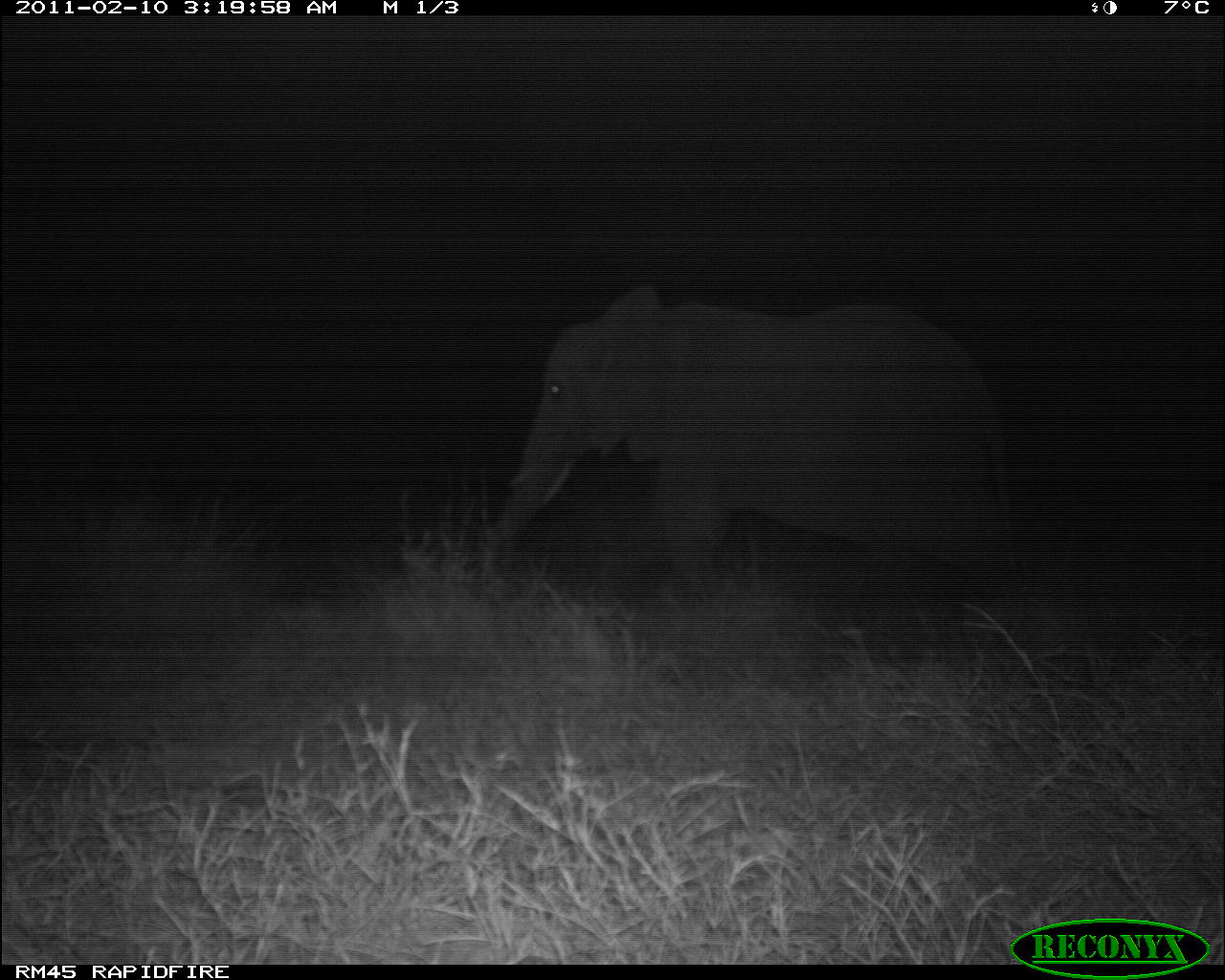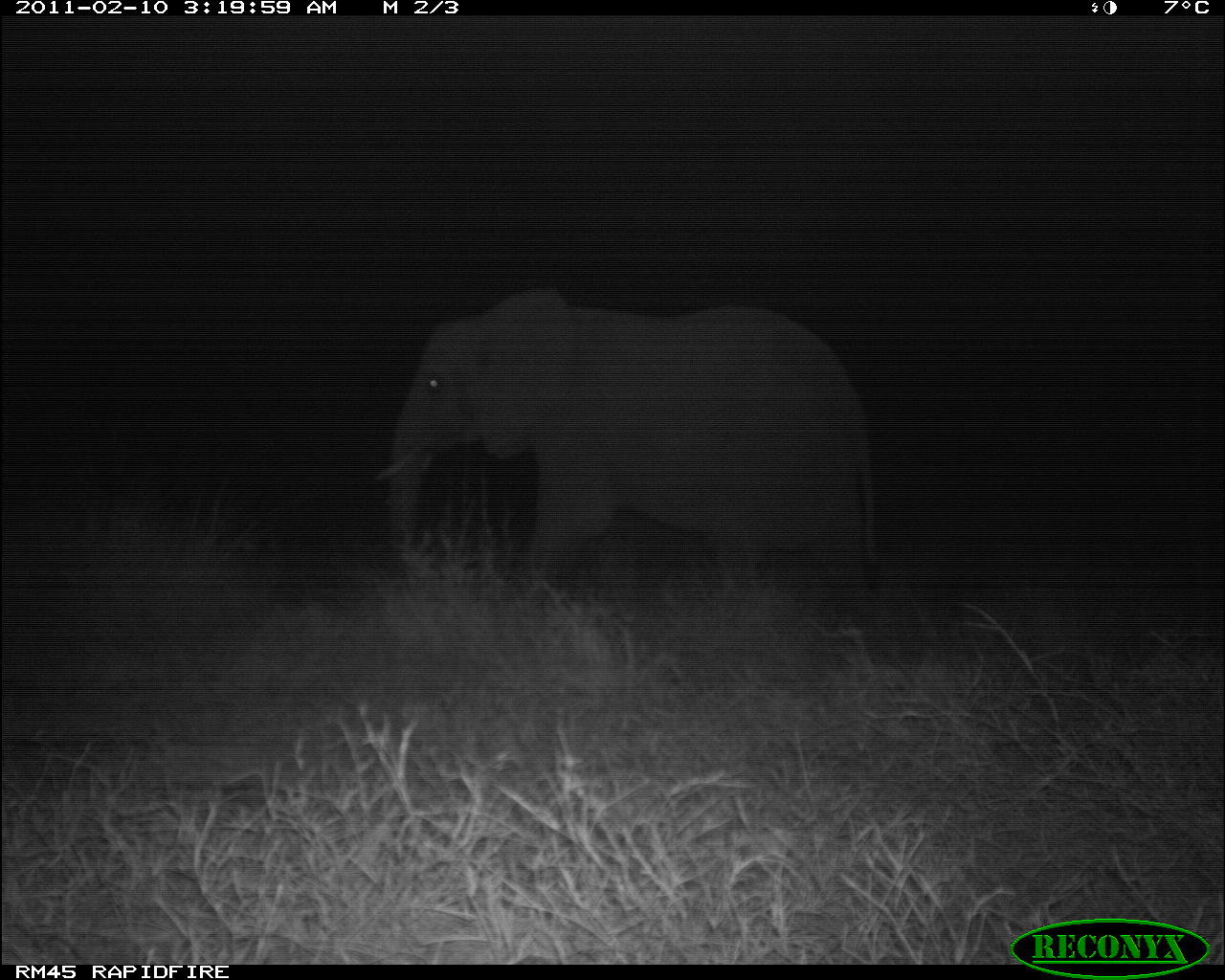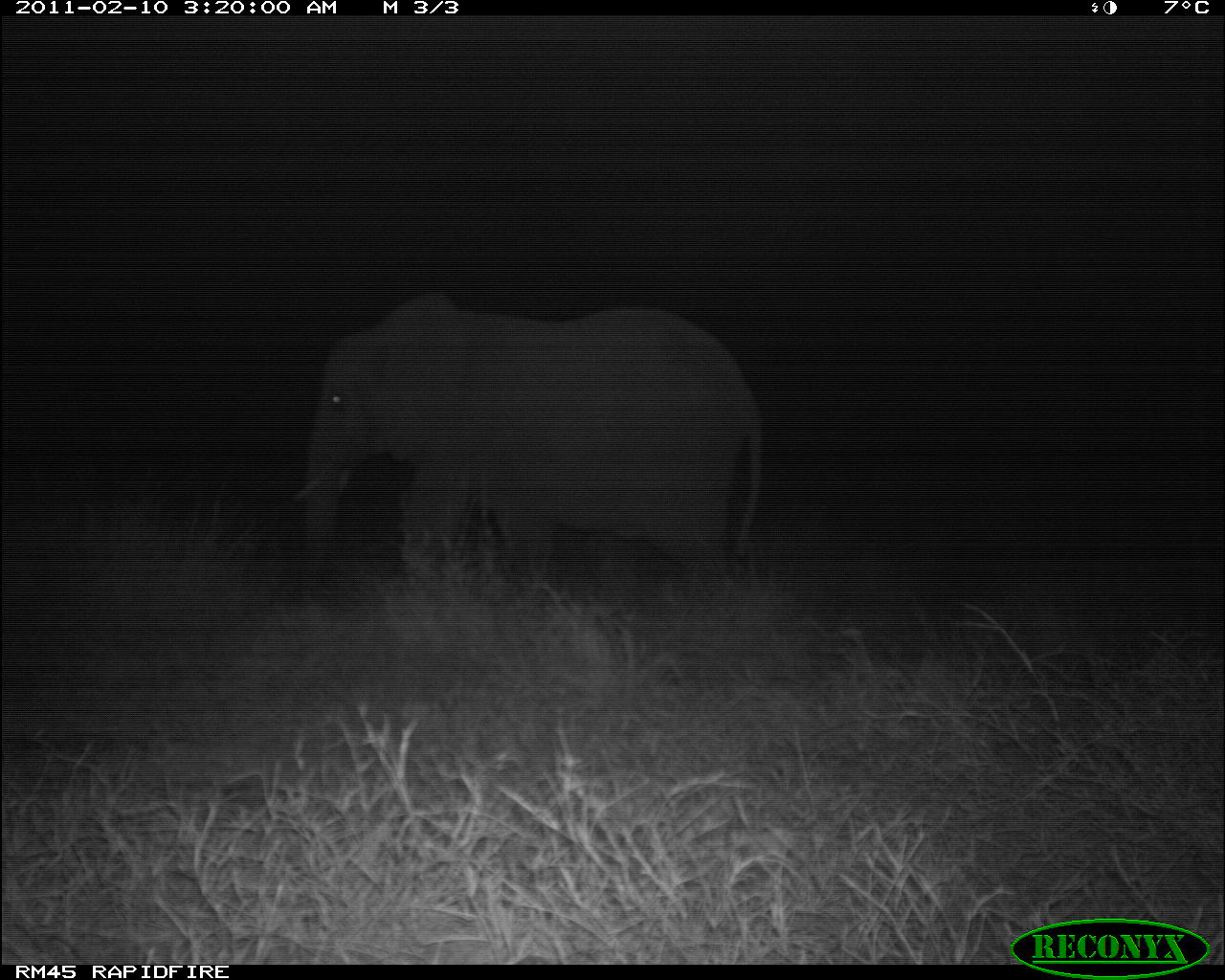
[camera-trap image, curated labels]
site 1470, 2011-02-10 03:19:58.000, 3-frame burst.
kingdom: Animalia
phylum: Chordata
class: Mammalia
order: Proboscidea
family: Elephantidae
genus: Loxodonta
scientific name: Loxodonta africana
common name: african bush elephant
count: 1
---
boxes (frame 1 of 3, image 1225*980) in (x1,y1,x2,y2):
loxodonta africana: (481,282,1015,639)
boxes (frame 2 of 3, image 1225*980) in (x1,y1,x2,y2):
loxodonta africana: (375,286,881,600)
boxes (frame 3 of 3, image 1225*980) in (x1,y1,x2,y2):
loxodonta africana: (288,290,767,597)